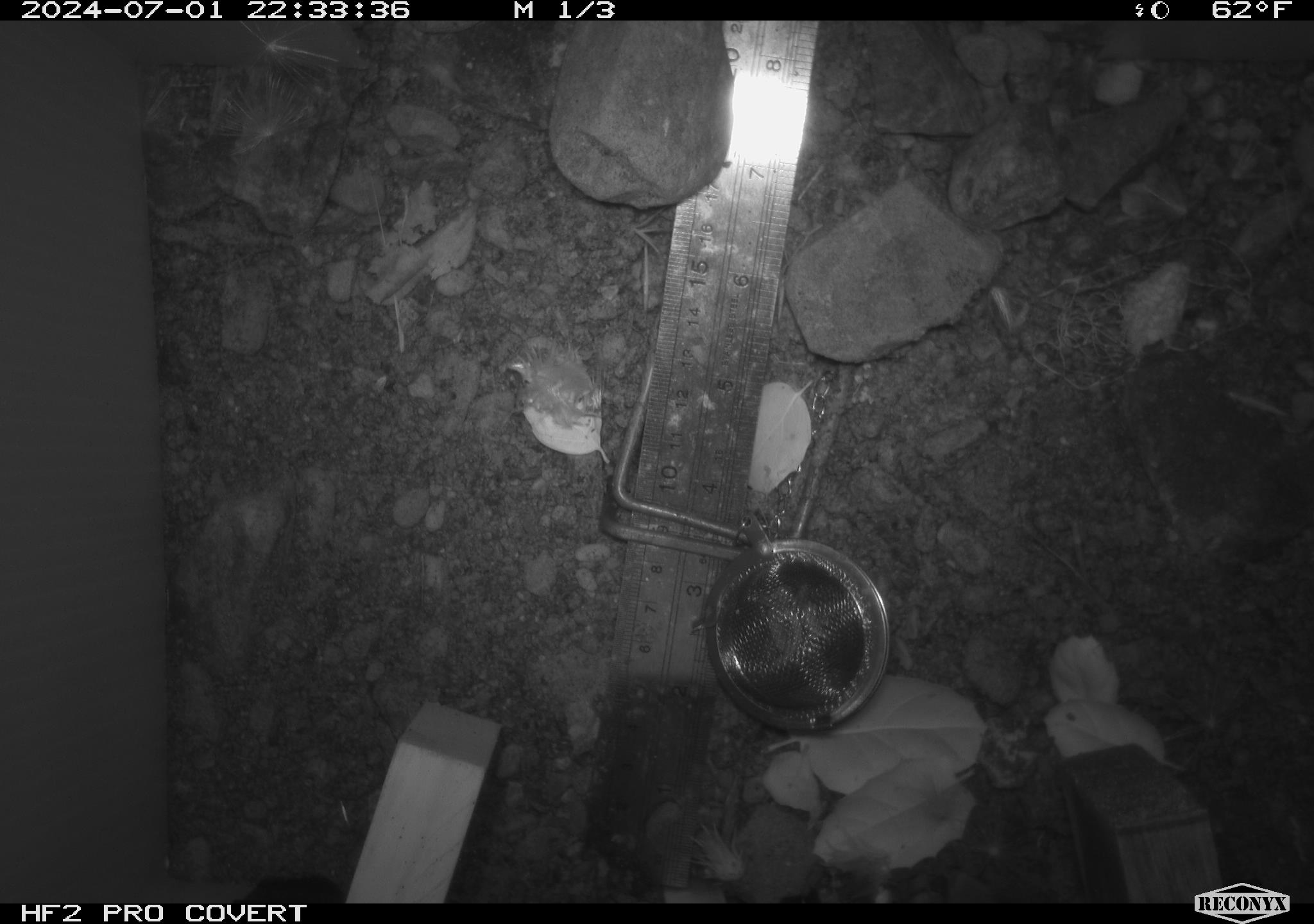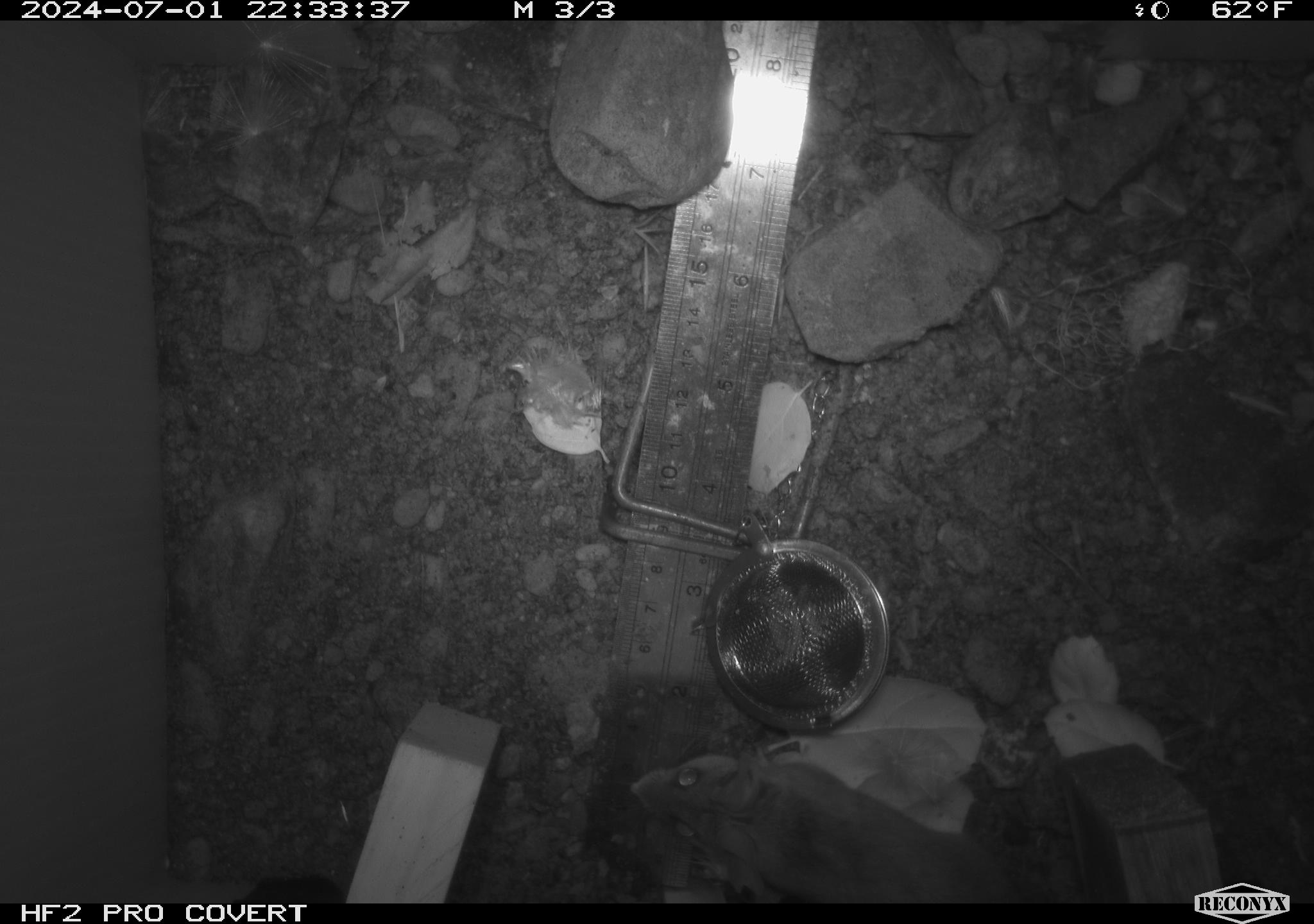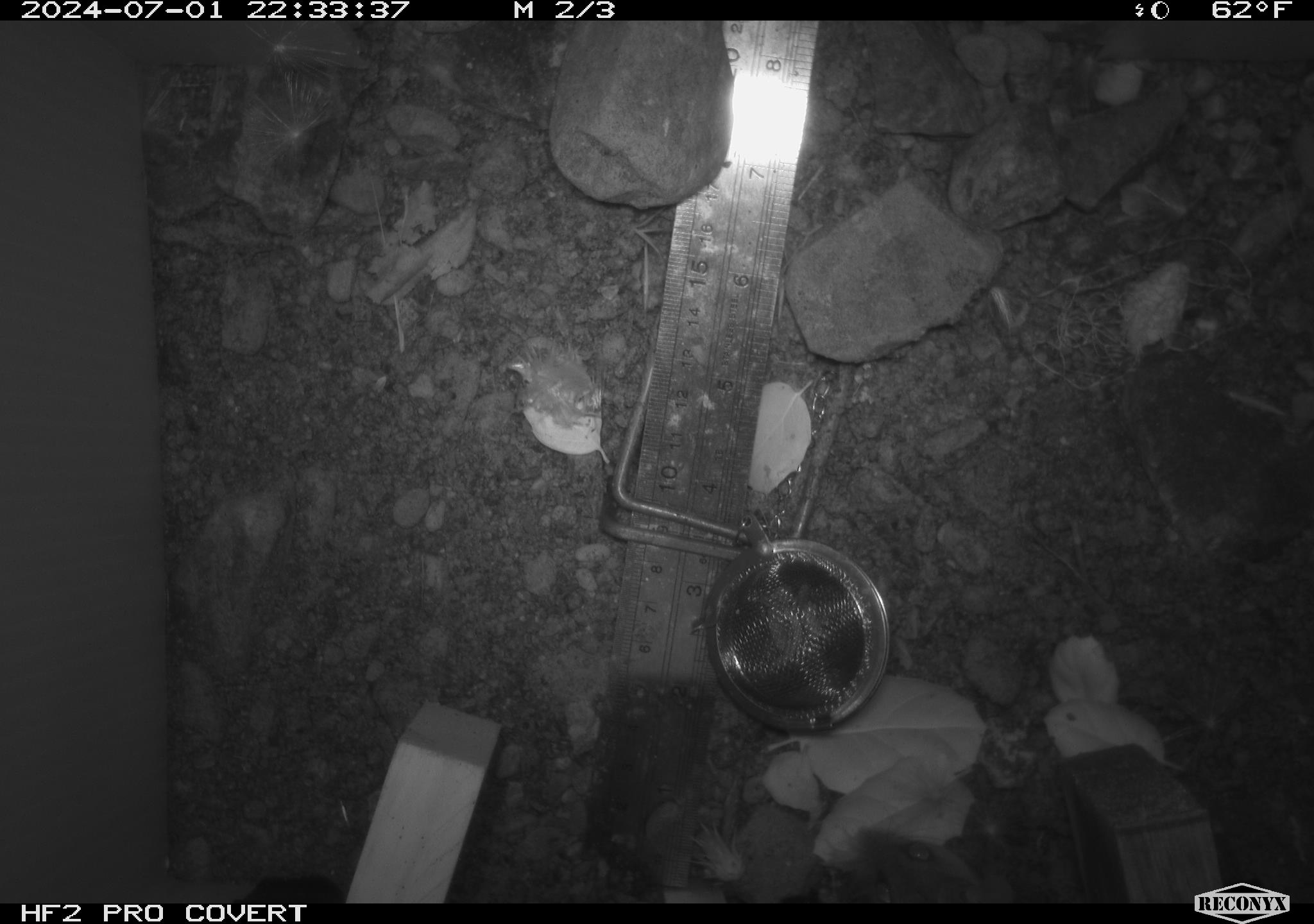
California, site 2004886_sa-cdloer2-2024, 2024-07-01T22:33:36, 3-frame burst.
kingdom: Animalia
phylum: Chordata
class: Mammalia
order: Rodentia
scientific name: Rodentia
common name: mouse species